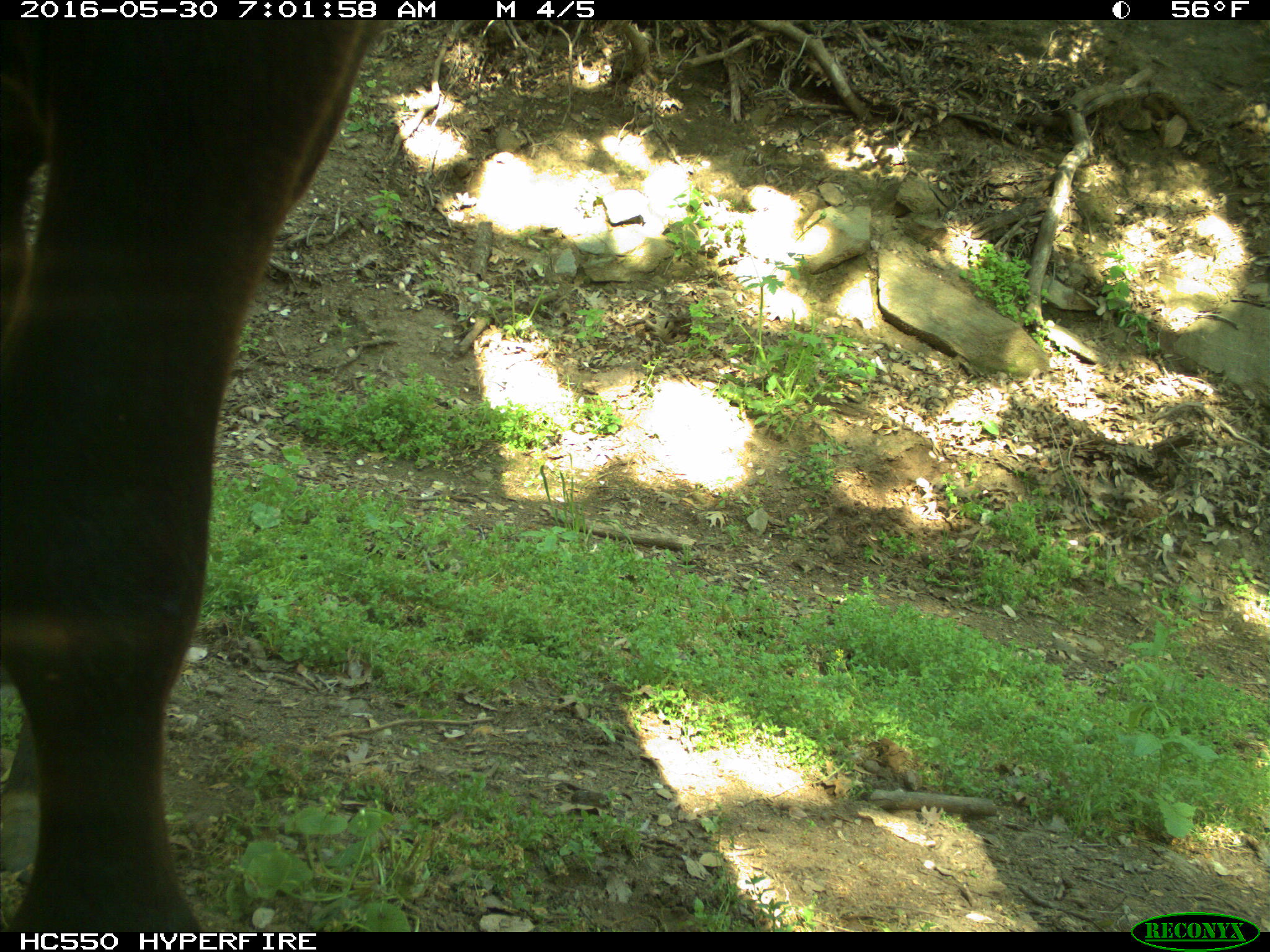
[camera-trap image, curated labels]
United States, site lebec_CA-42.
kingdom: Animalia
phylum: Chordata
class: Mammalia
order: Artiodactyla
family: Bovidae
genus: Bos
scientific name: Bos taurus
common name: domestic cow